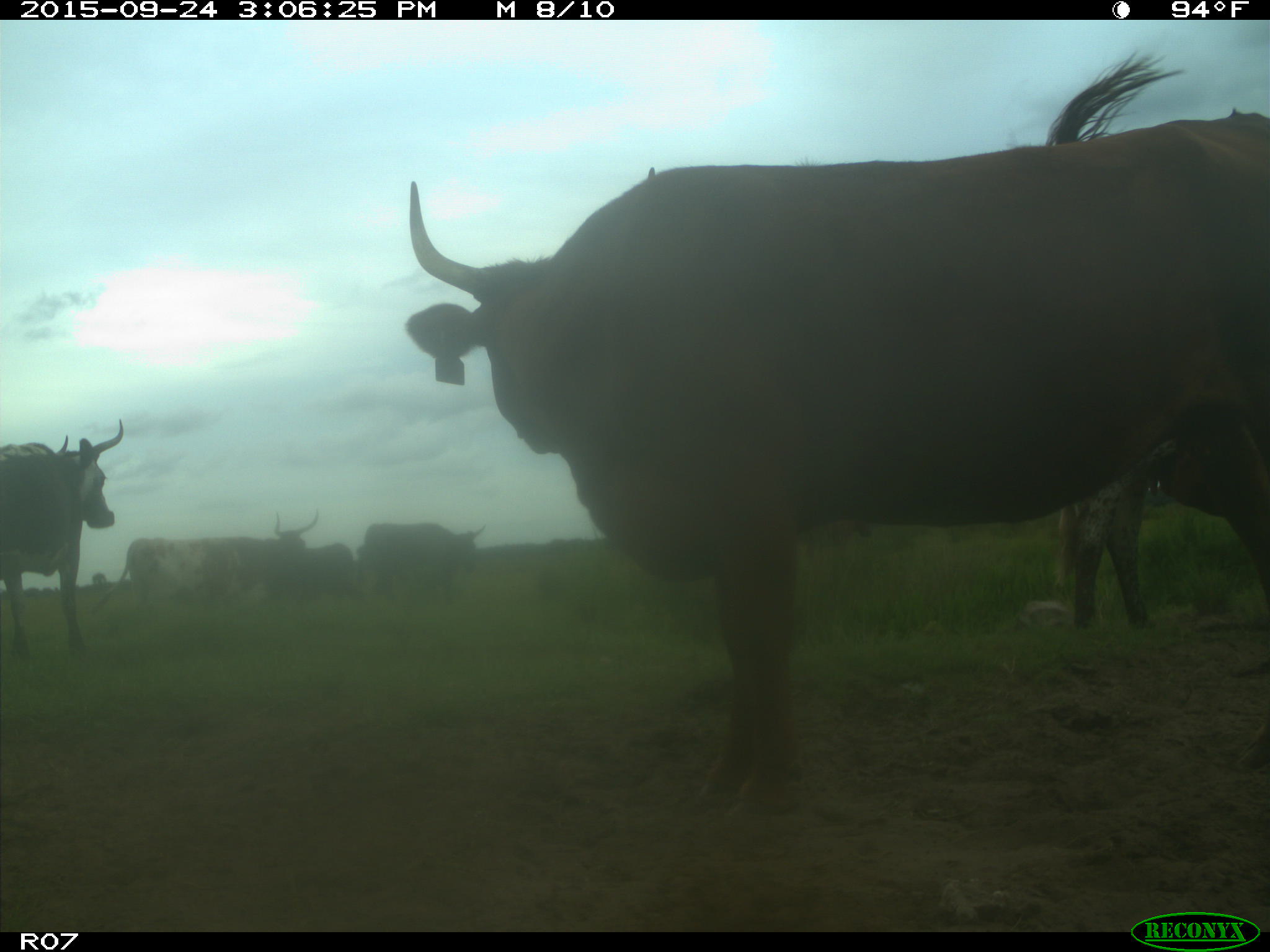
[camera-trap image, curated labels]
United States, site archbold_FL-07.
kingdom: Animalia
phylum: Chordata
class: Mammalia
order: Artiodactyla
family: Bovidae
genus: Bos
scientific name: Bos taurus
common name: domestic cow